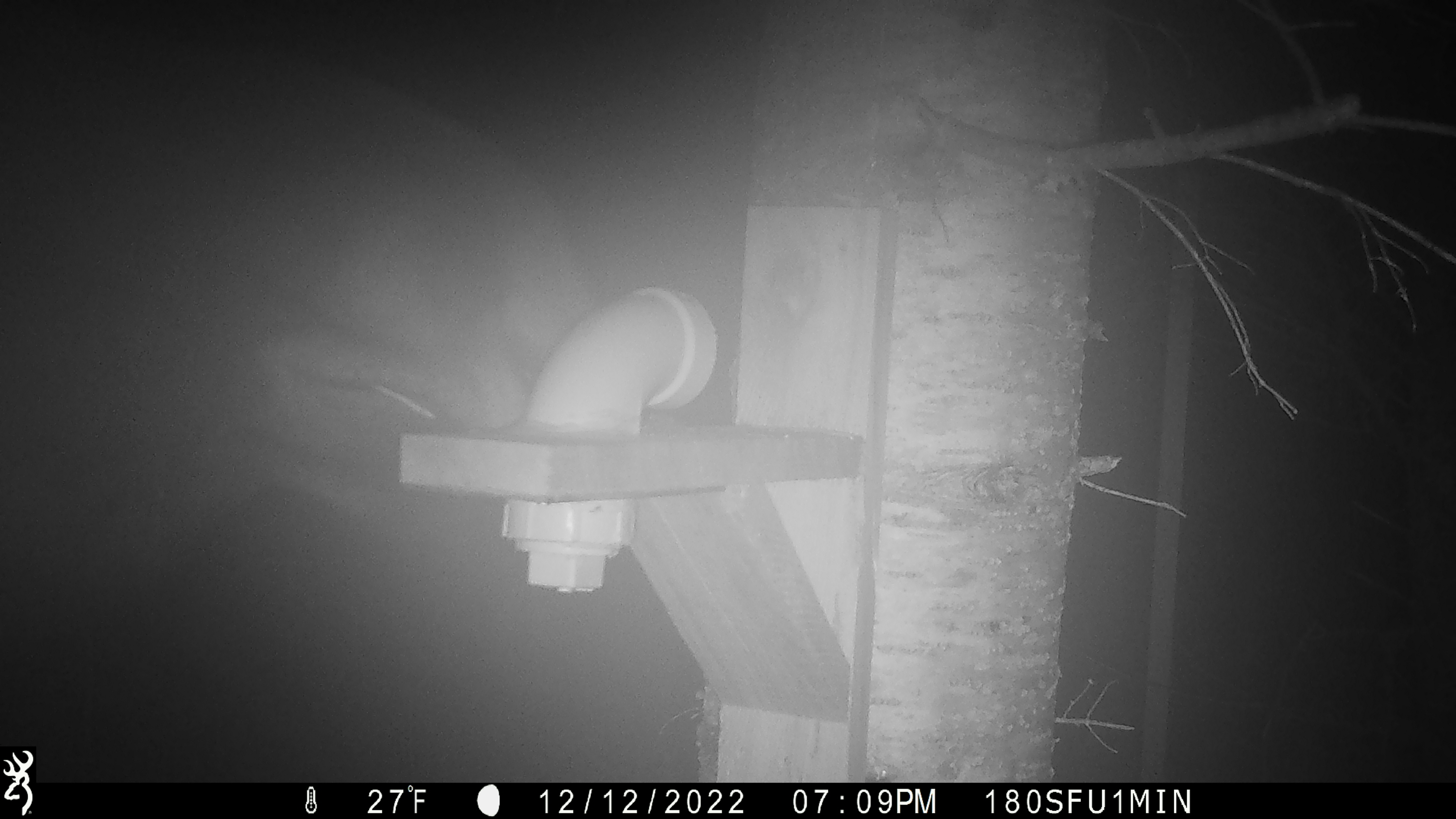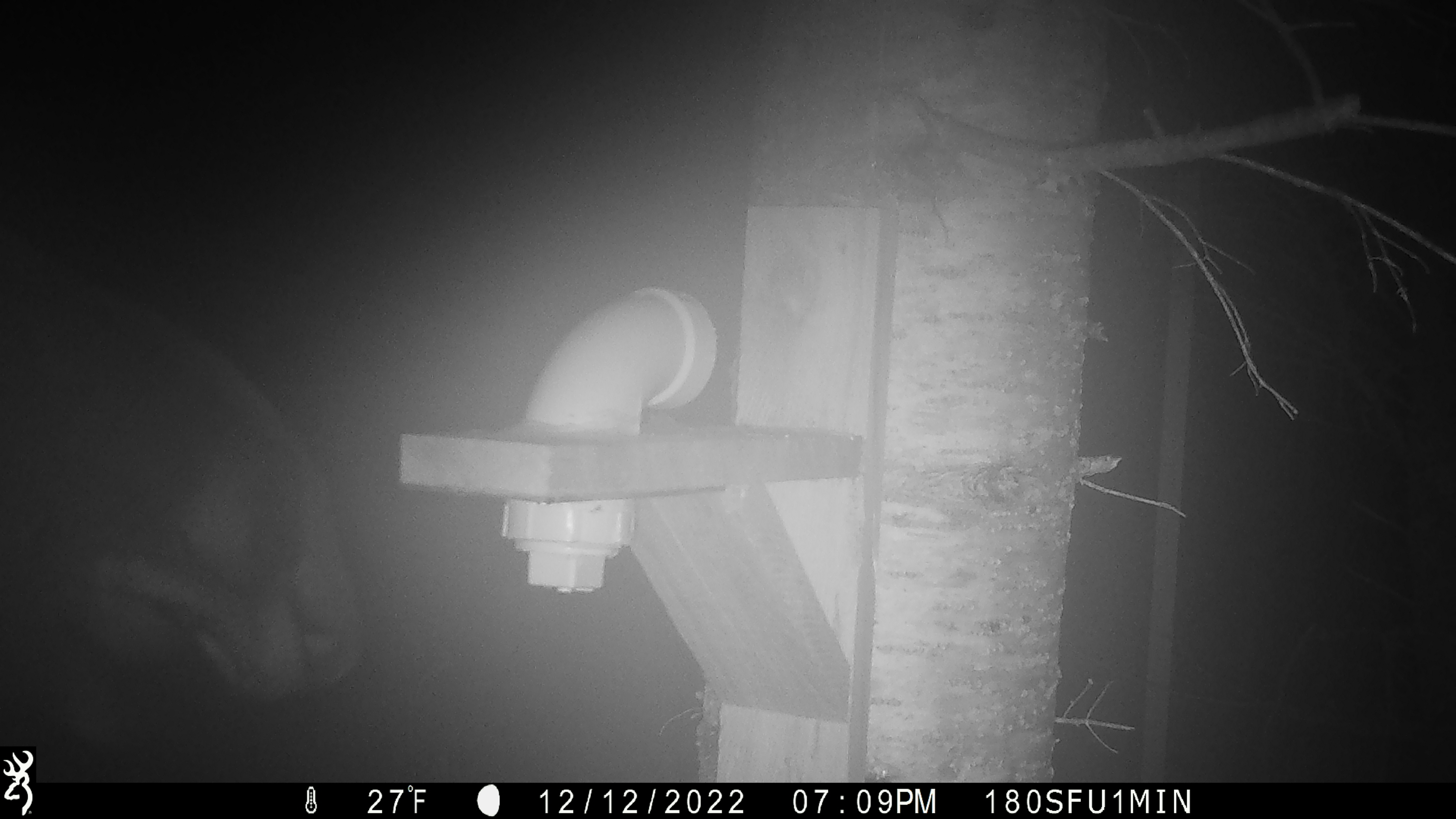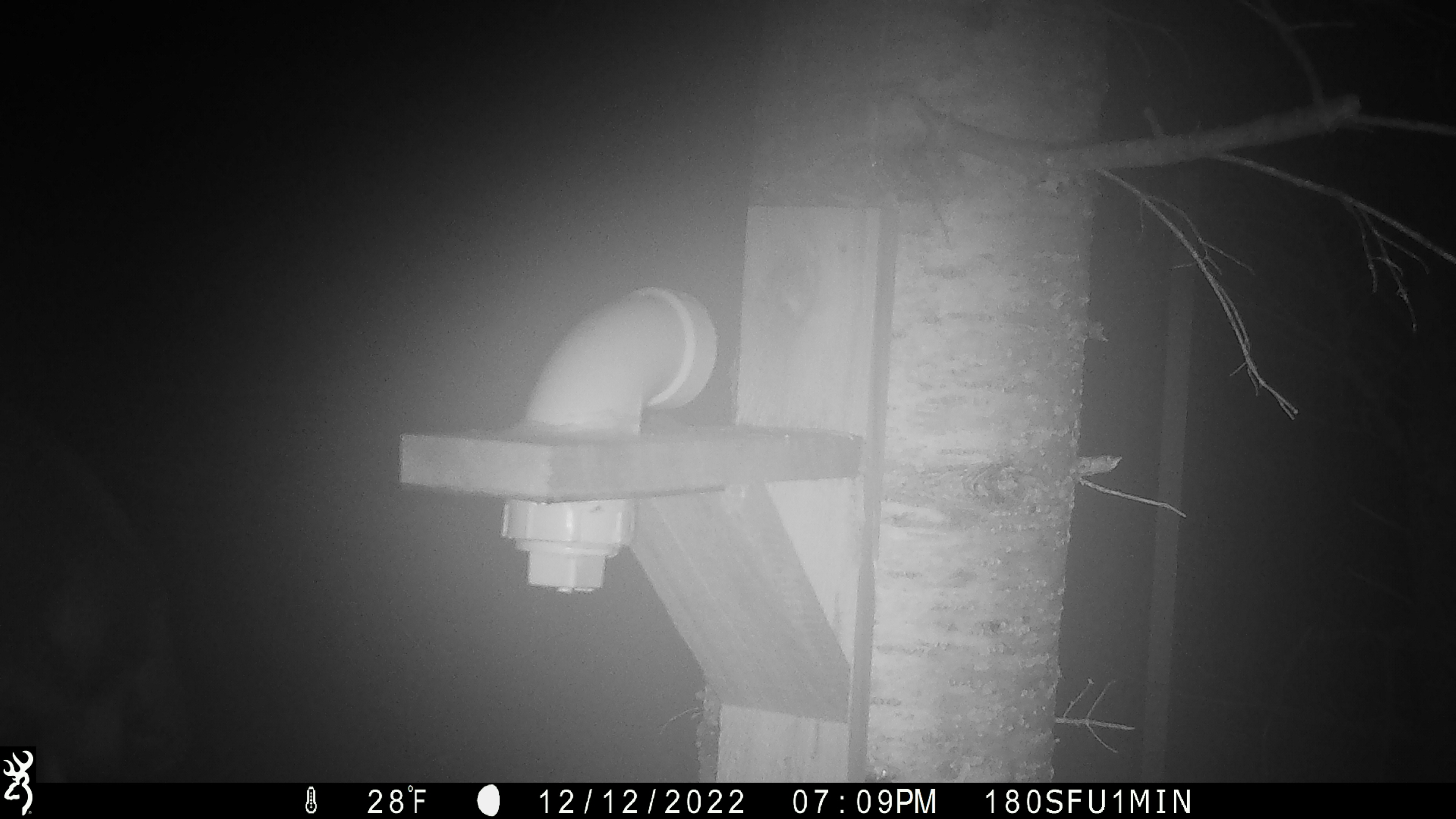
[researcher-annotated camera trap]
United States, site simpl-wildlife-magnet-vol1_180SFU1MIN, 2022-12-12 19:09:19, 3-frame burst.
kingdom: Animalia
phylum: Chordata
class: Mammalia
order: Artiodactyla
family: Cervidae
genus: Alces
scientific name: Alces alces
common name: moose